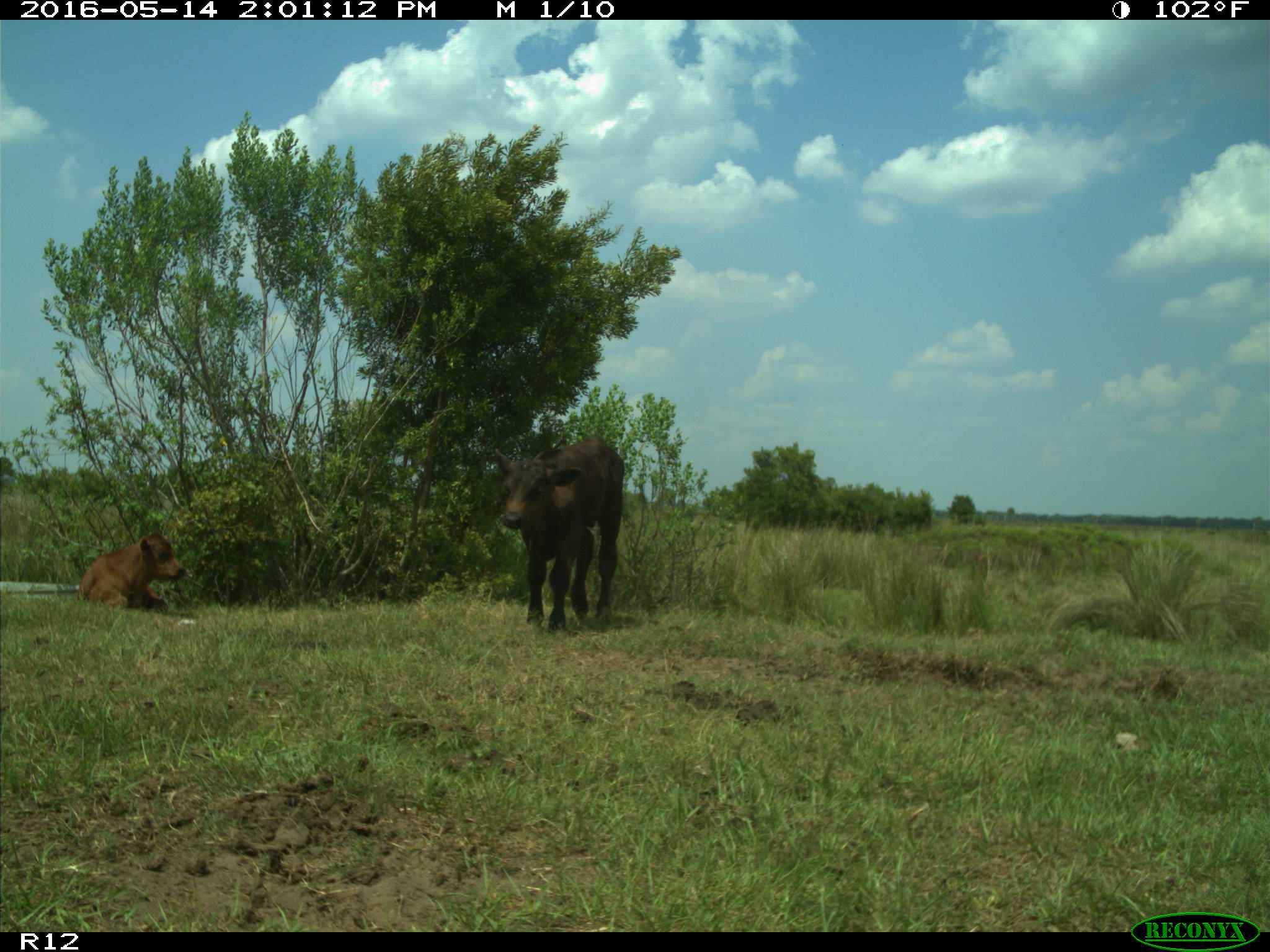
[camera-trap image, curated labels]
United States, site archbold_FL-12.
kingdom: Animalia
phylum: Chordata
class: Mammalia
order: Artiodactyla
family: Bovidae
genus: Bos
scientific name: Bos taurus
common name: domestic cow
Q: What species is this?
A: Bos taurus (domestic cow).